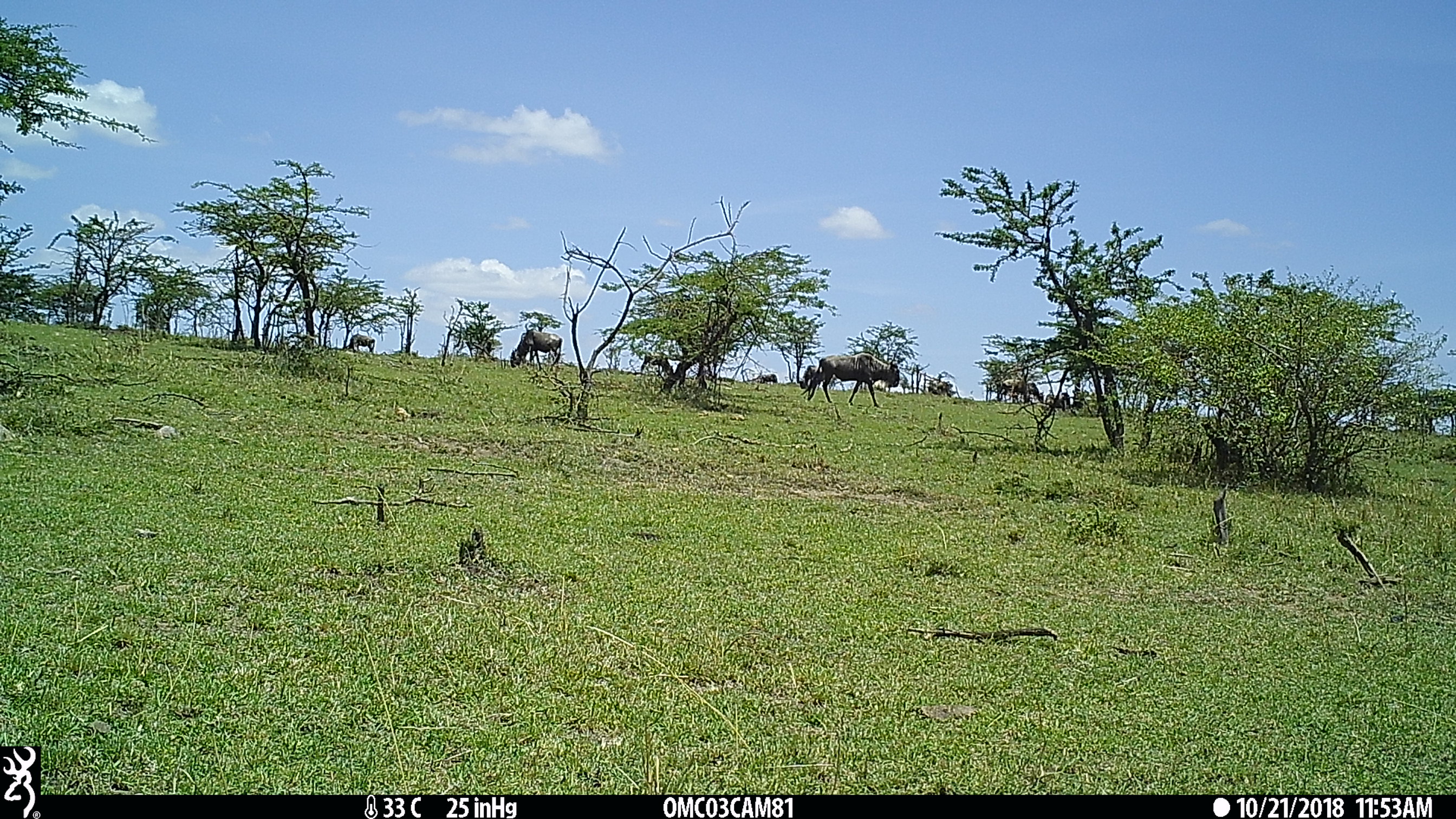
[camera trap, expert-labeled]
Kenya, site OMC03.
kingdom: Animalia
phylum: Chordata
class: Mammalia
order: Artiodactyla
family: Bovidae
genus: Connochaetes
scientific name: Connochaetes taurinus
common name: blue wildebeest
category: wildebeest